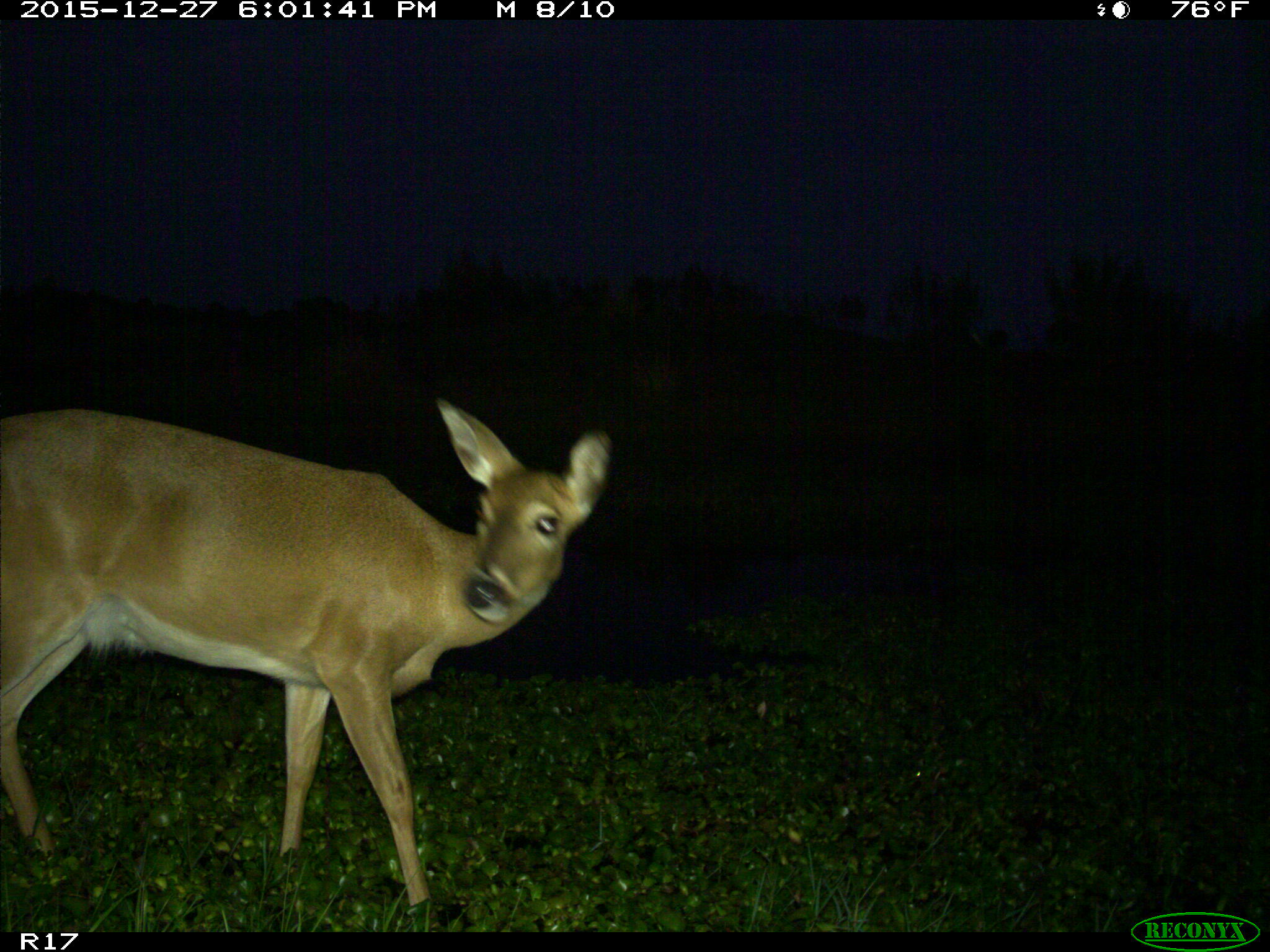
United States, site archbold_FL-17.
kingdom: Animalia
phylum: Chordata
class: Mammalia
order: Artiodactyla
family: Cervidae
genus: Odocoileus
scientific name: Odocoileus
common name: deer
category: unidentified deer